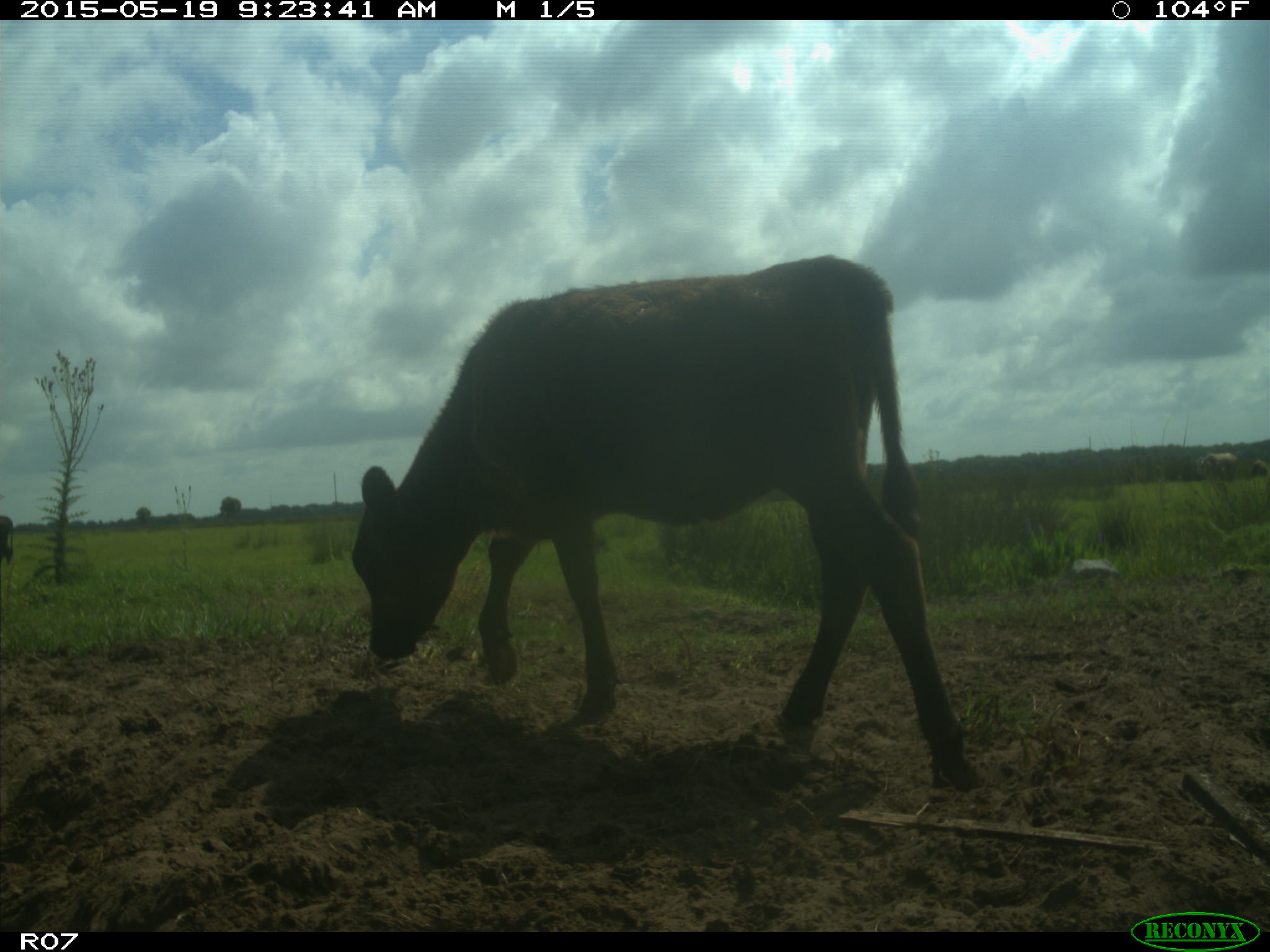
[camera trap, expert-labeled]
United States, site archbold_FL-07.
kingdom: Animalia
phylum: Chordata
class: Mammalia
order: Artiodactyla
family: Bovidae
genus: Bos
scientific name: Bos taurus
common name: domestic cow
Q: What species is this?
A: Bos taurus (domestic cow).